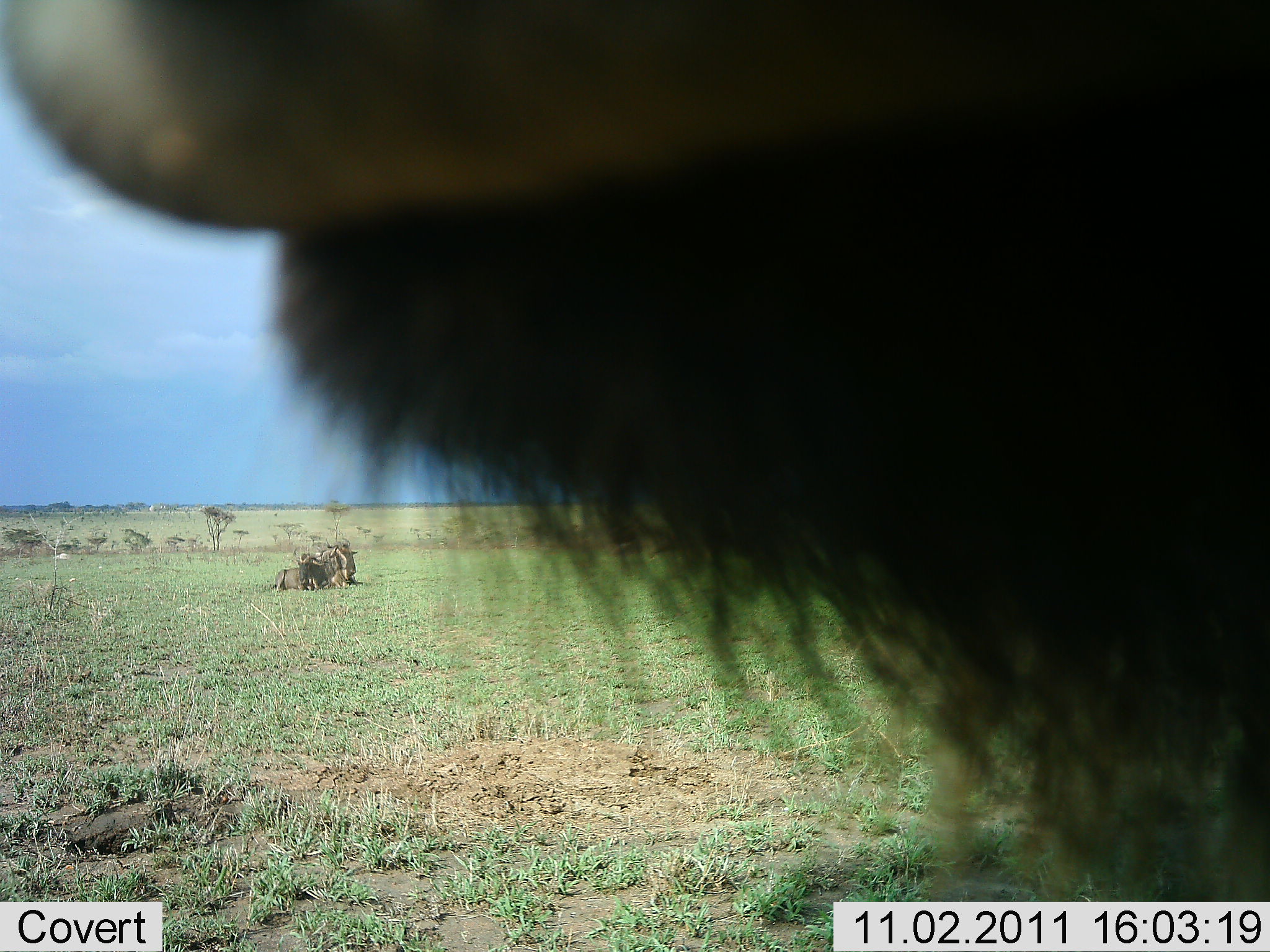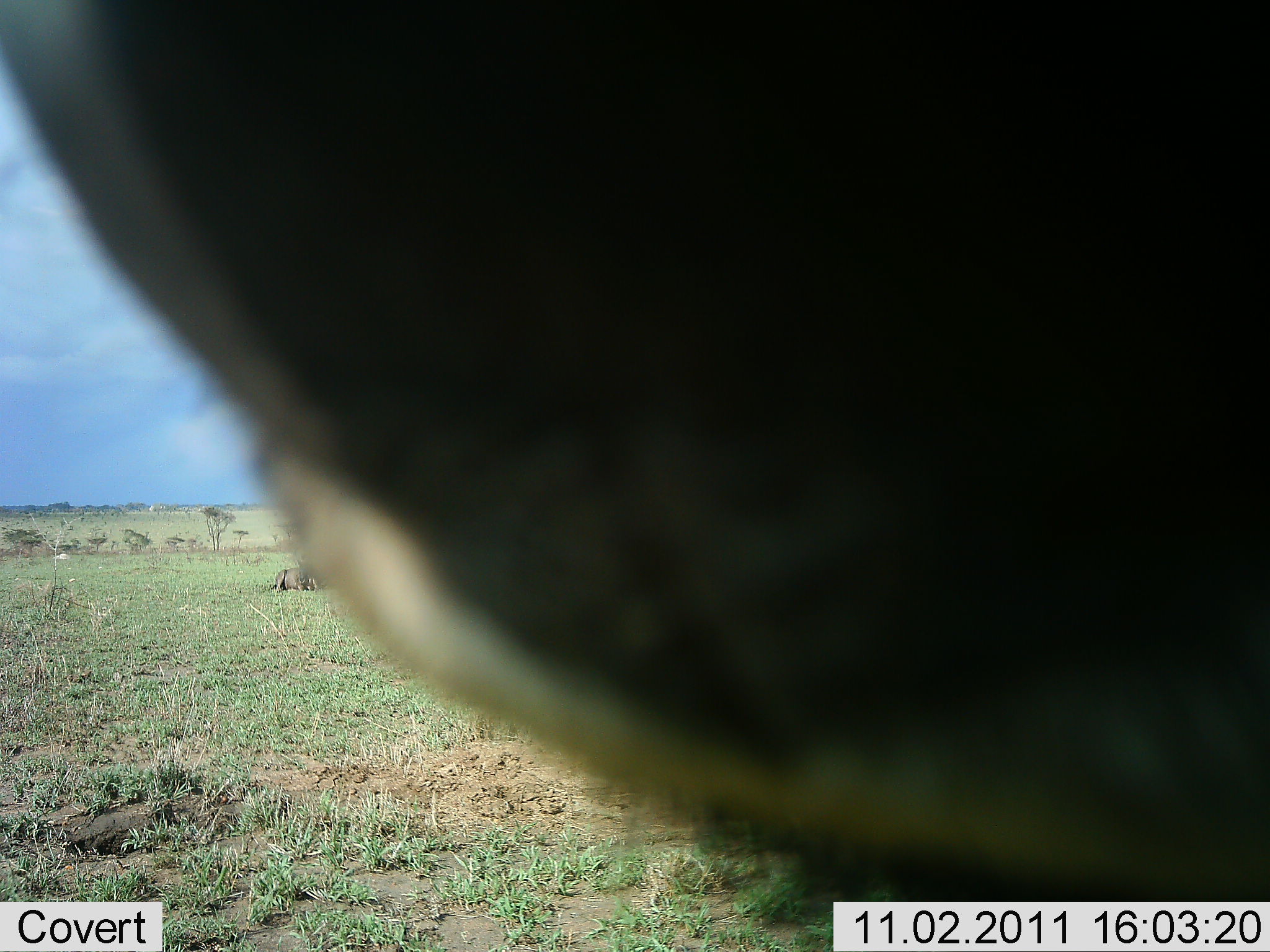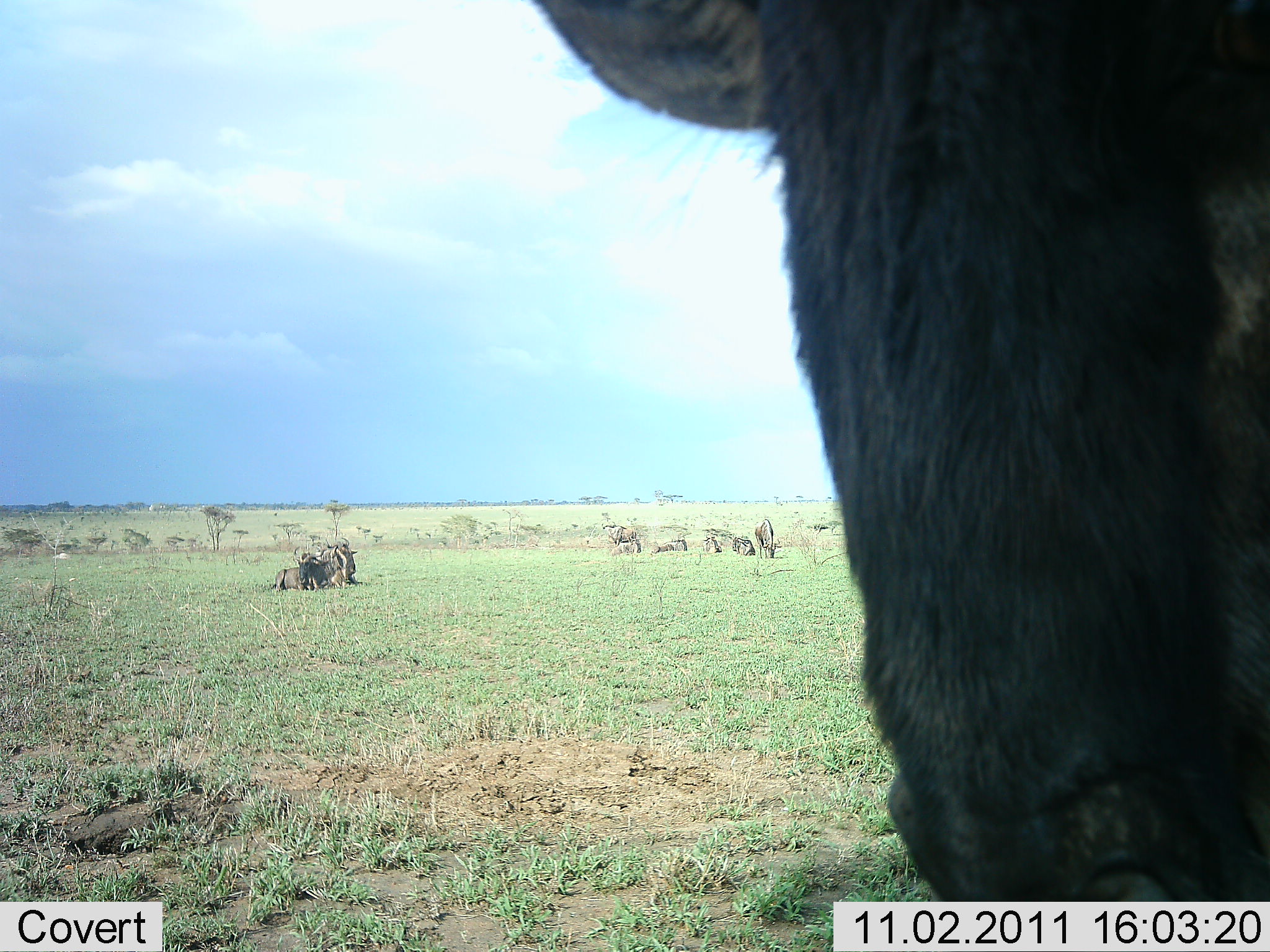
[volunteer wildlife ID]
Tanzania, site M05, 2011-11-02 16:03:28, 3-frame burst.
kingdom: Animalia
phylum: Chordata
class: Mammalia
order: Artiodactyla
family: Bovidae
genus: Connochaetes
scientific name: Connochaetes taurinus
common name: blue wildebeest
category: wildebeest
Wildebeest (blue wildebeest) (Connochaetes taurinus), count 3. Behavior (volunteer vote fractions): standing 62%, resting 92%, moving 8%, interacting 15%. Young present (vote fraction): 8%. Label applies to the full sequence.